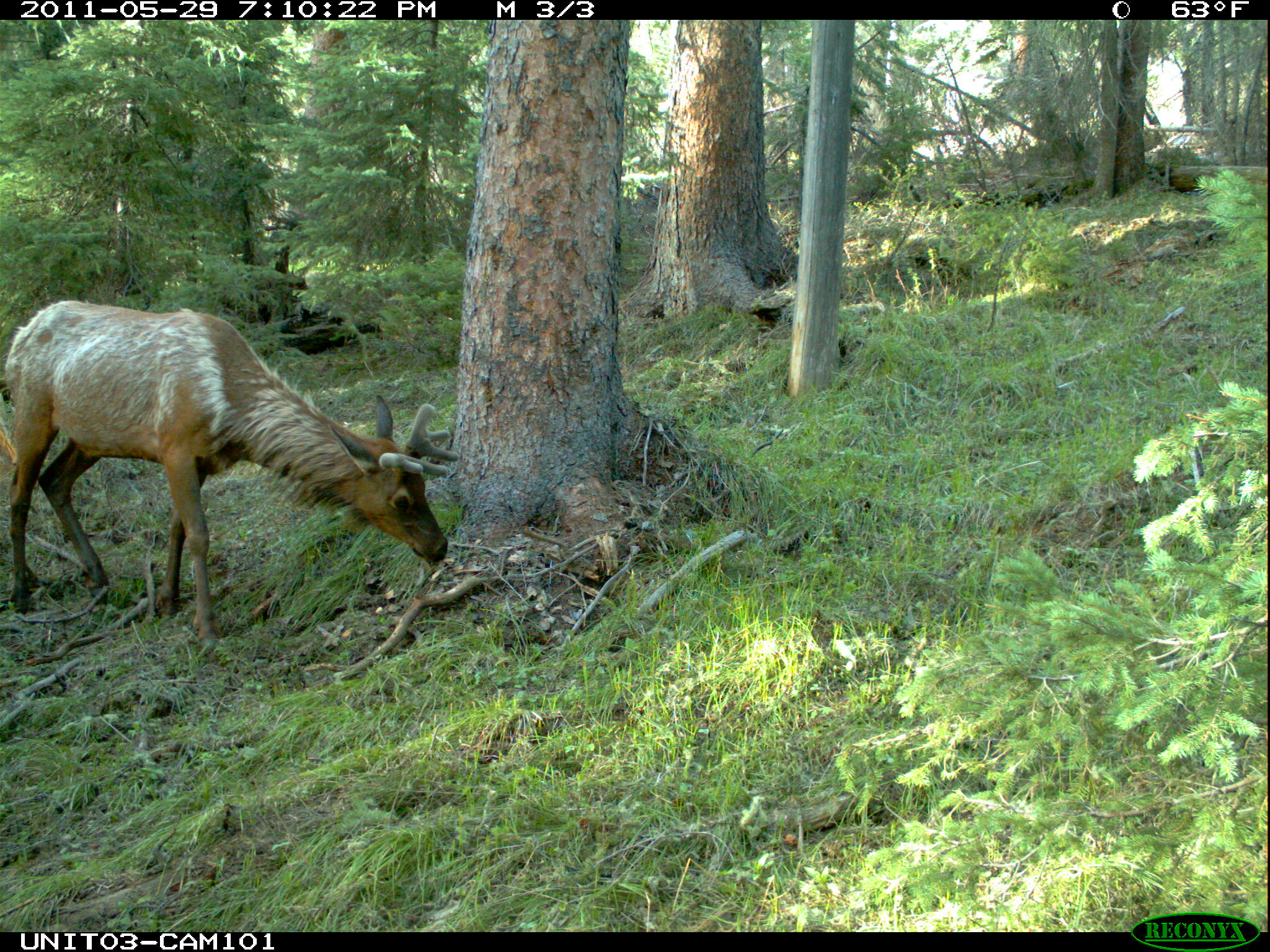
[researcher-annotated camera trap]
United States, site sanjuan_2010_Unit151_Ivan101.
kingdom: Animalia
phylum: Chordata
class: Mammalia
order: Artiodactyla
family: Cervidae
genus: Cervus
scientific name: Cervus elaphus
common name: red deer